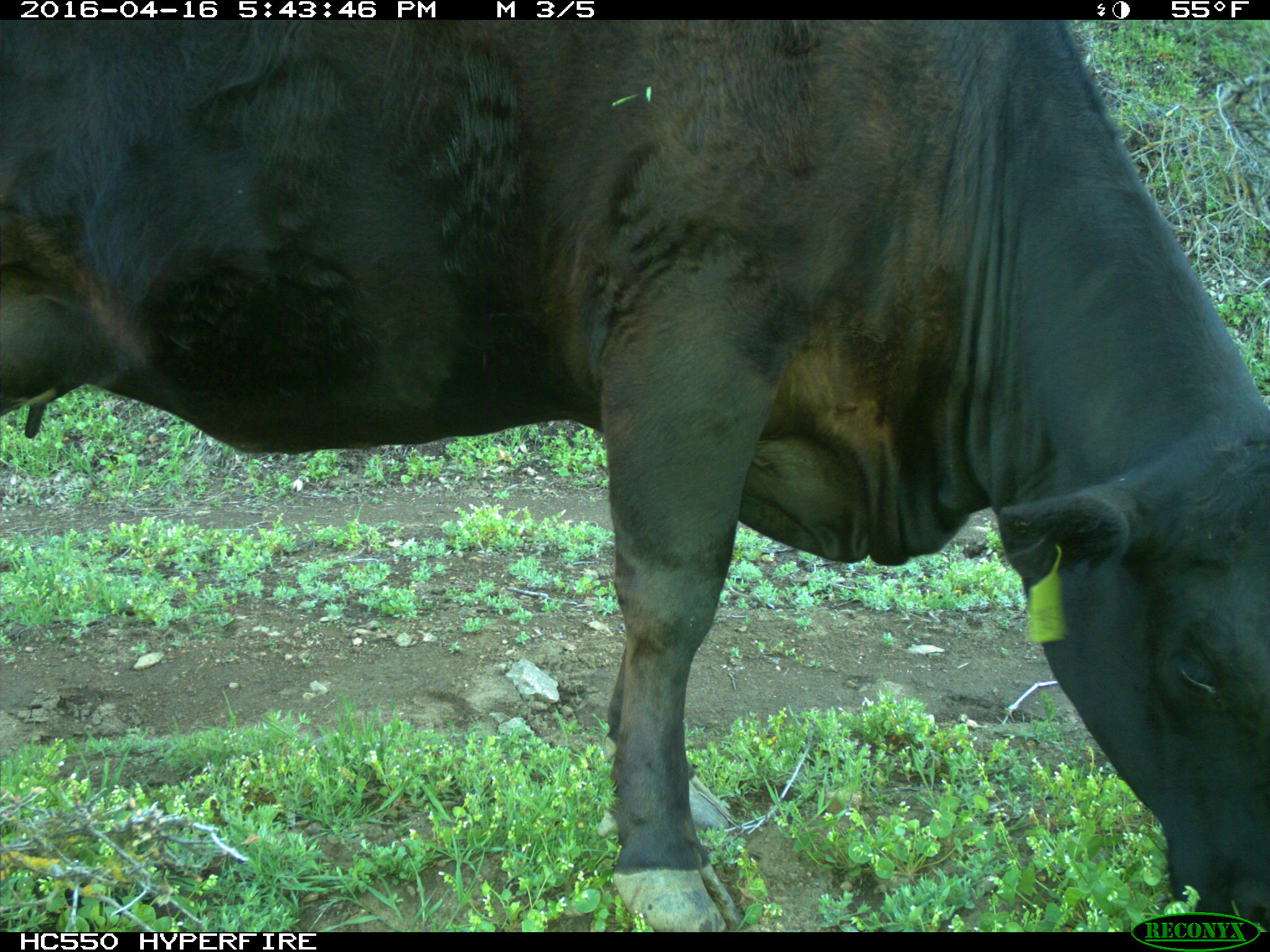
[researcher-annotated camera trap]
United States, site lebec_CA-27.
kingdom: Animalia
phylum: Chordata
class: Mammalia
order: Artiodactyla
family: Bovidae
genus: Bos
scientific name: Bos taurus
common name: domestic cow